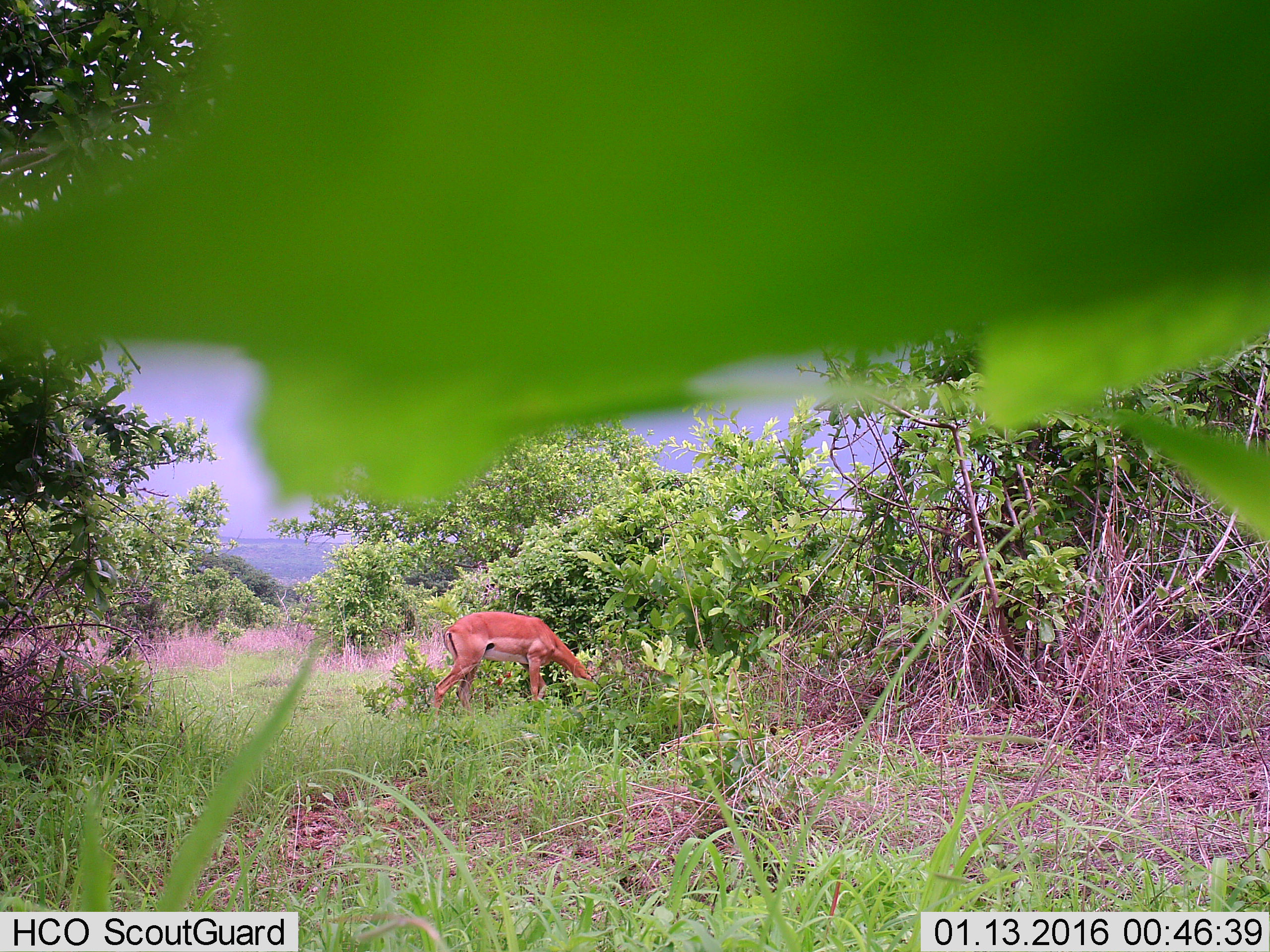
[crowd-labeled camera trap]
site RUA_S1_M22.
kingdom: Animalia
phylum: Chordata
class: Mammalia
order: Artiodactyla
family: Bovidae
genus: Aepyceros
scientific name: Aepyceros melampus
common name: impala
Impala (Aepyceros melampus), count 1. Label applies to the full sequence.